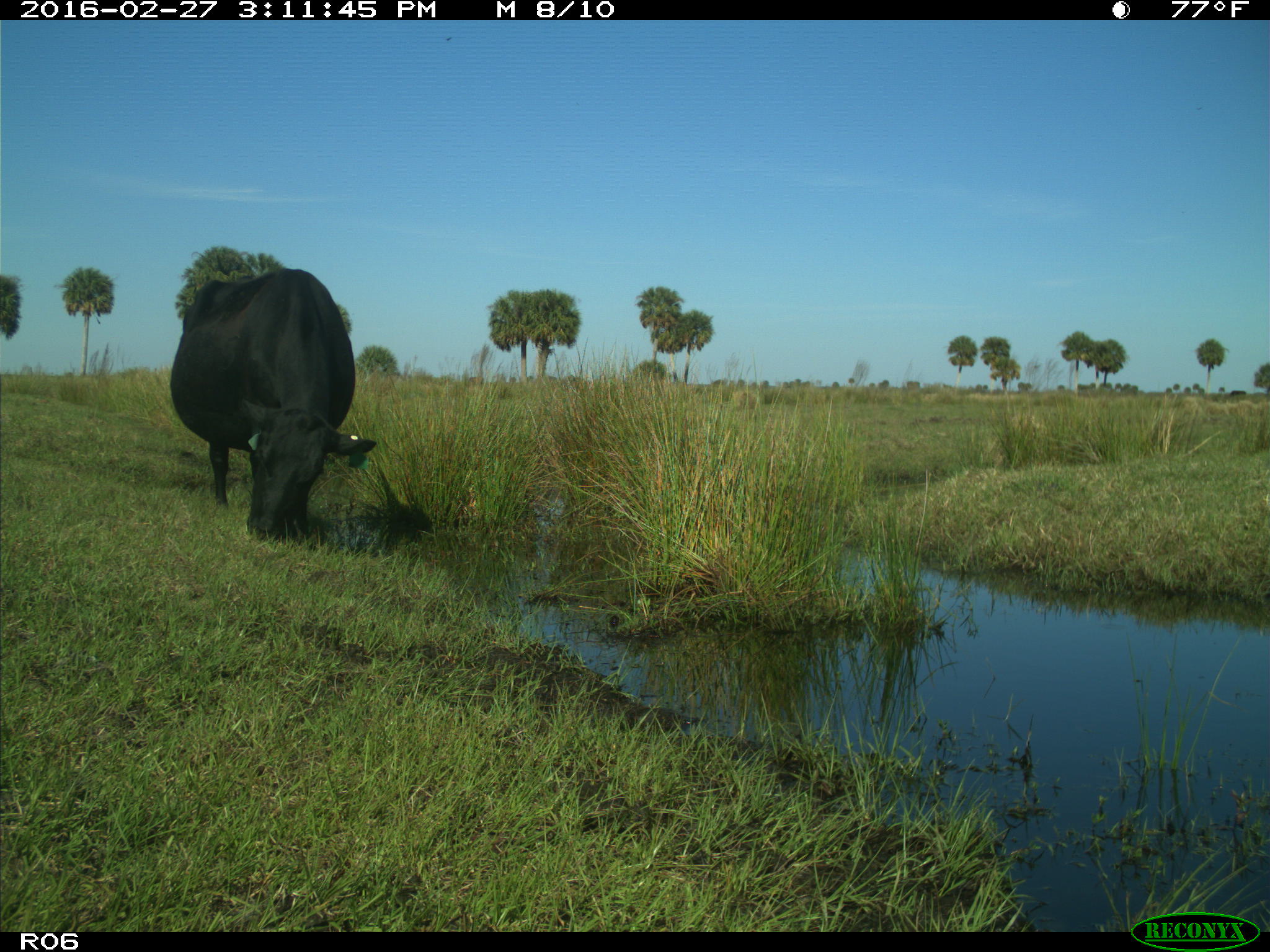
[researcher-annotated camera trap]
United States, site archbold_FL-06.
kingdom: Animalia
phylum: Chordata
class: Mammalia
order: Artiodactyla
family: Bovidae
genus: Bos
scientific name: Bos taurus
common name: domestic cow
Bos taurus (domestic cow).